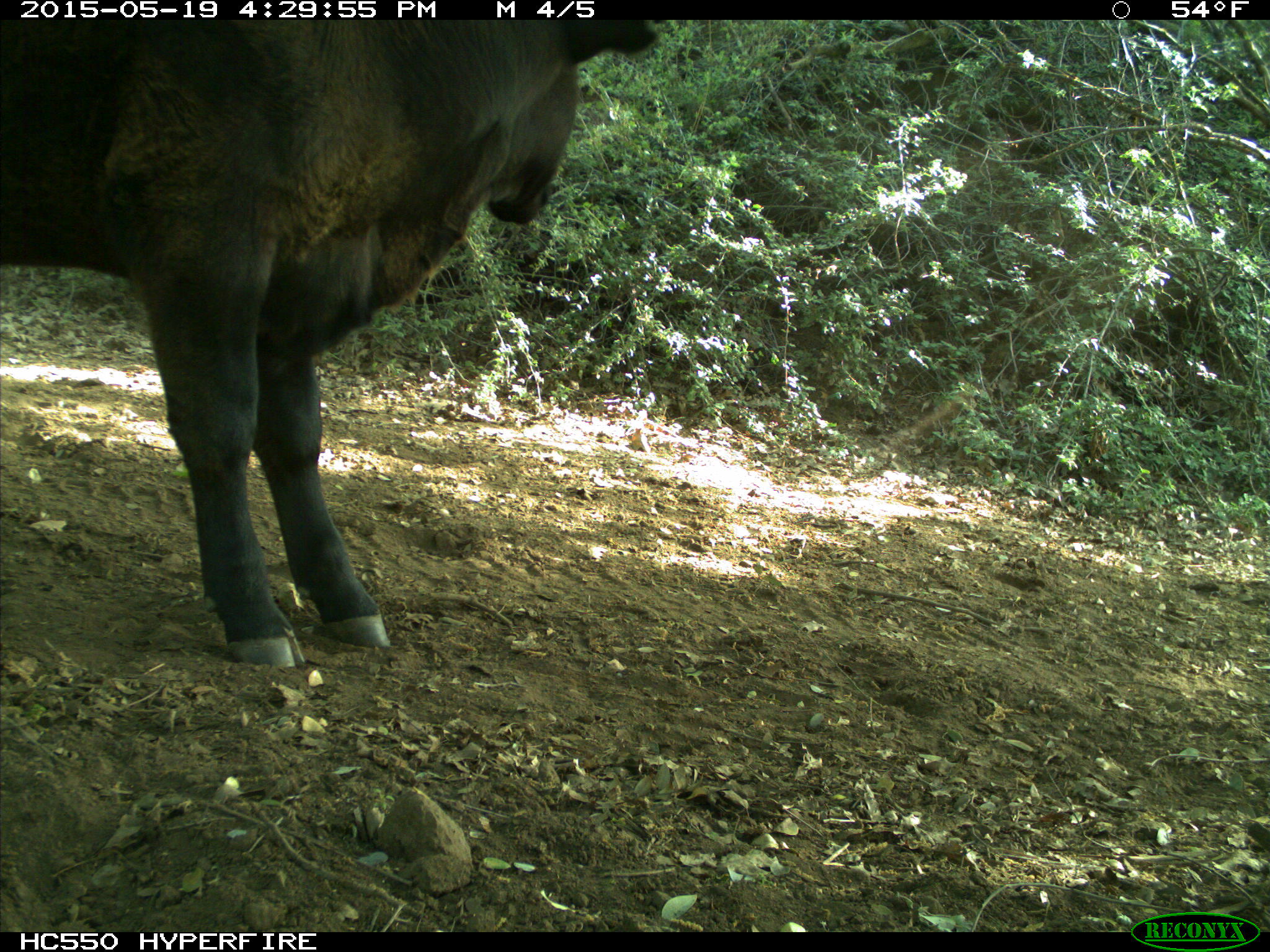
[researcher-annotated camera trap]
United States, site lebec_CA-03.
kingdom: Animalia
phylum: Chordata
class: Mammalia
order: Artiodactyla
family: Bovidae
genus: Bos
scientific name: Bos taurus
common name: domestic cow